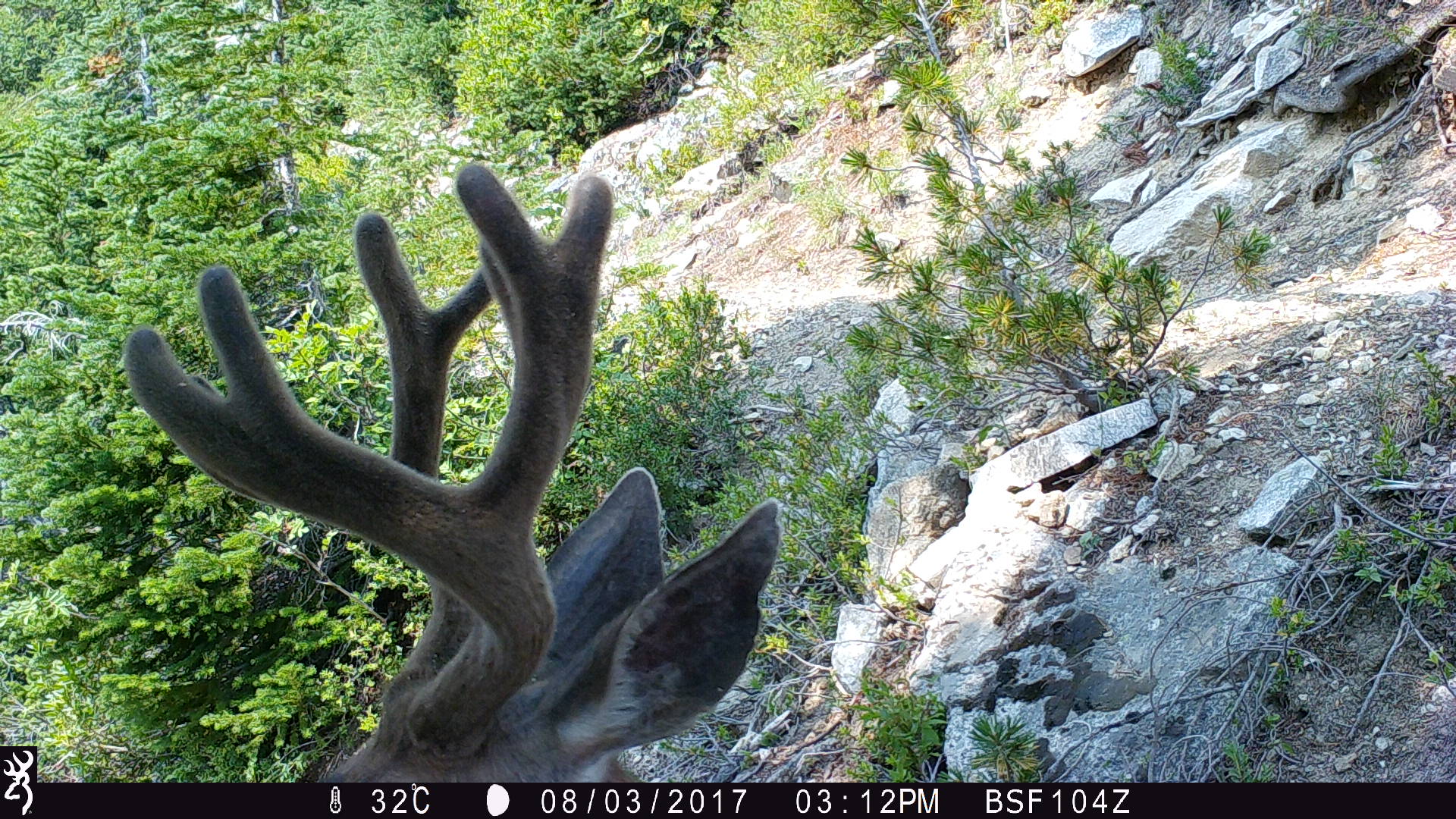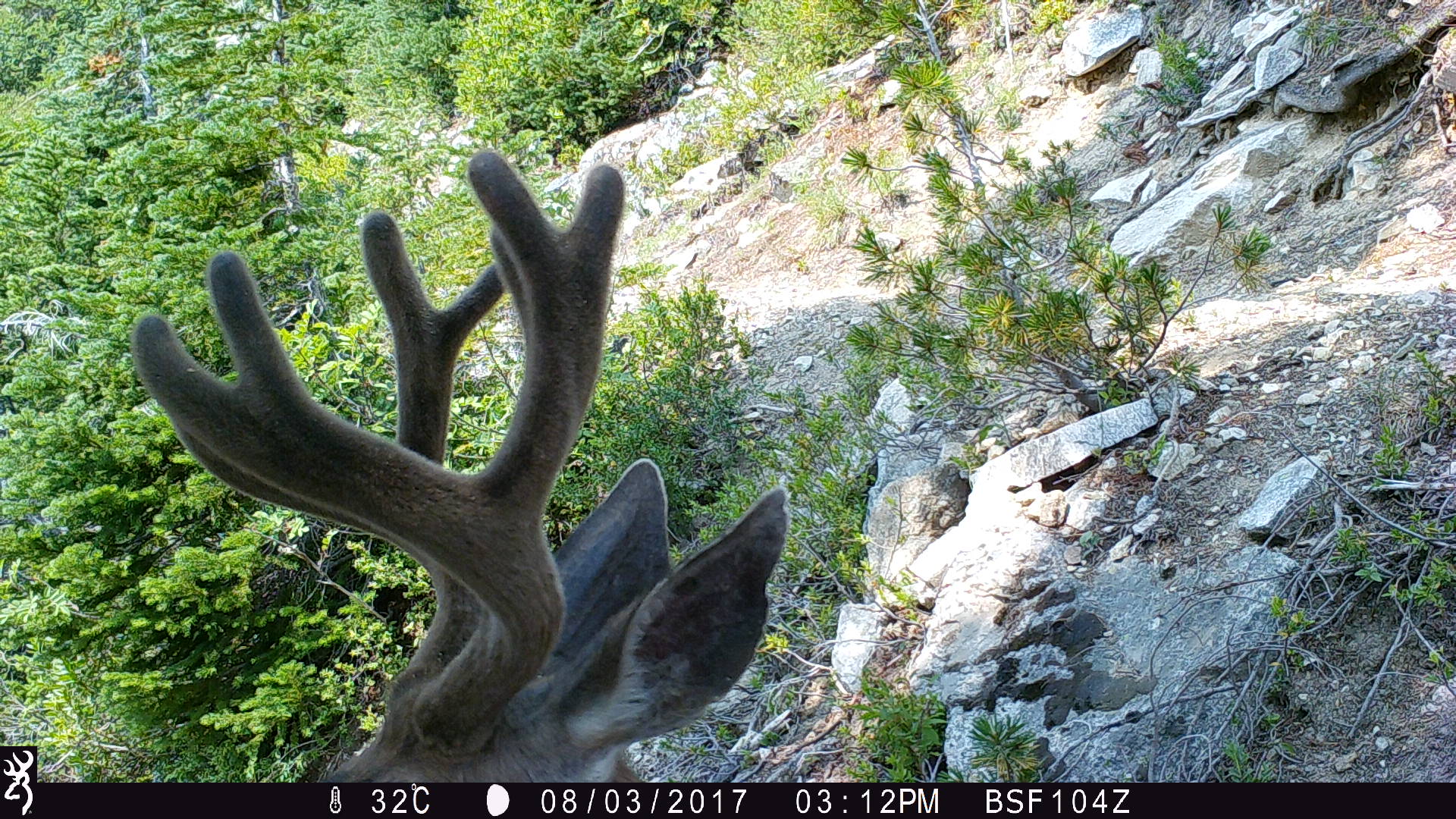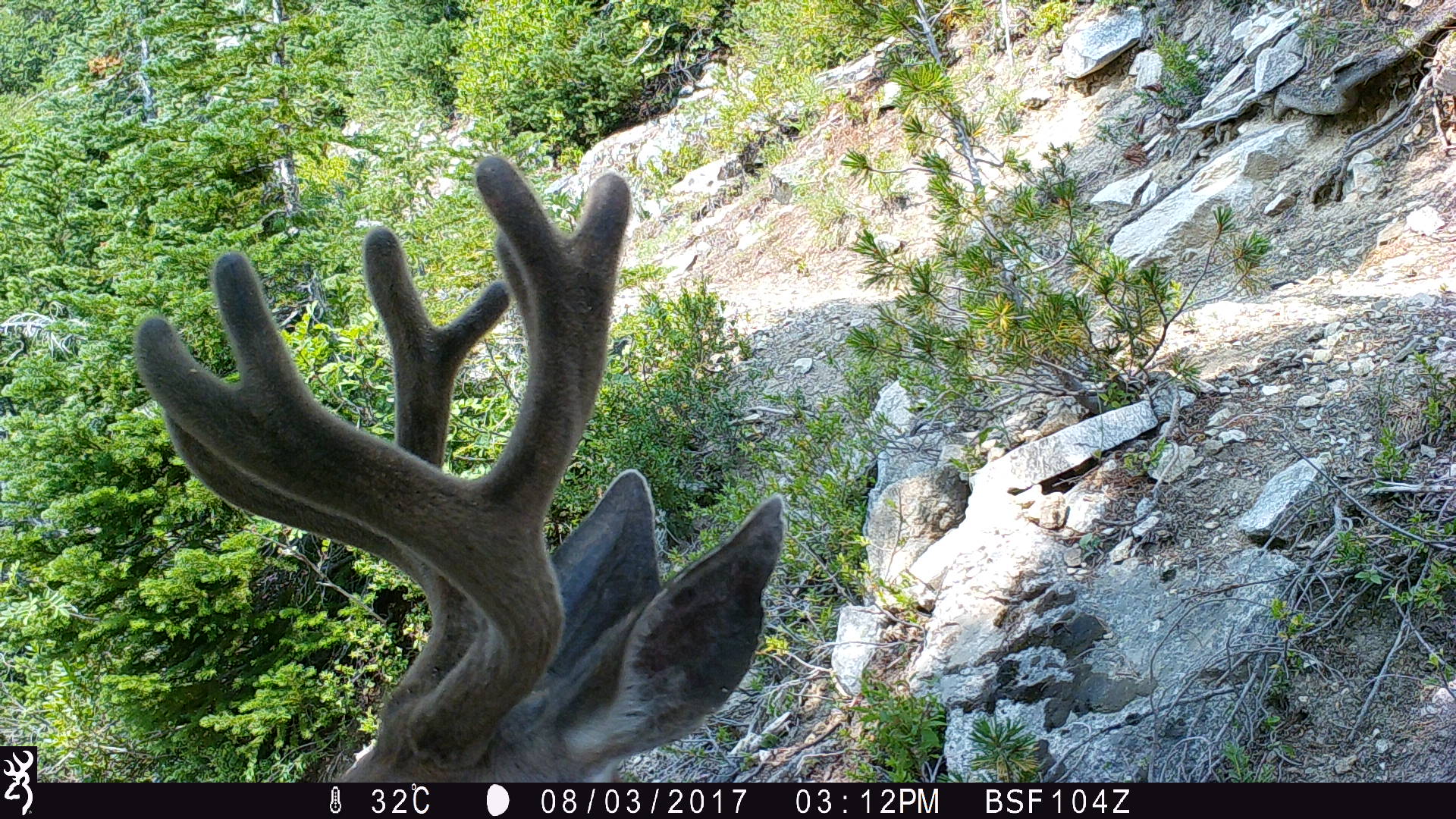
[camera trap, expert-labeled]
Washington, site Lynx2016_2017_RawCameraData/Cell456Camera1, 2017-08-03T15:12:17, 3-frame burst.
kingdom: Animalia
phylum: Chordata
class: Mammalia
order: Artiodactyla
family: Cervidae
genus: Odocoileus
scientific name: Odocoileus hemionus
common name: mule deer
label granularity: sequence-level